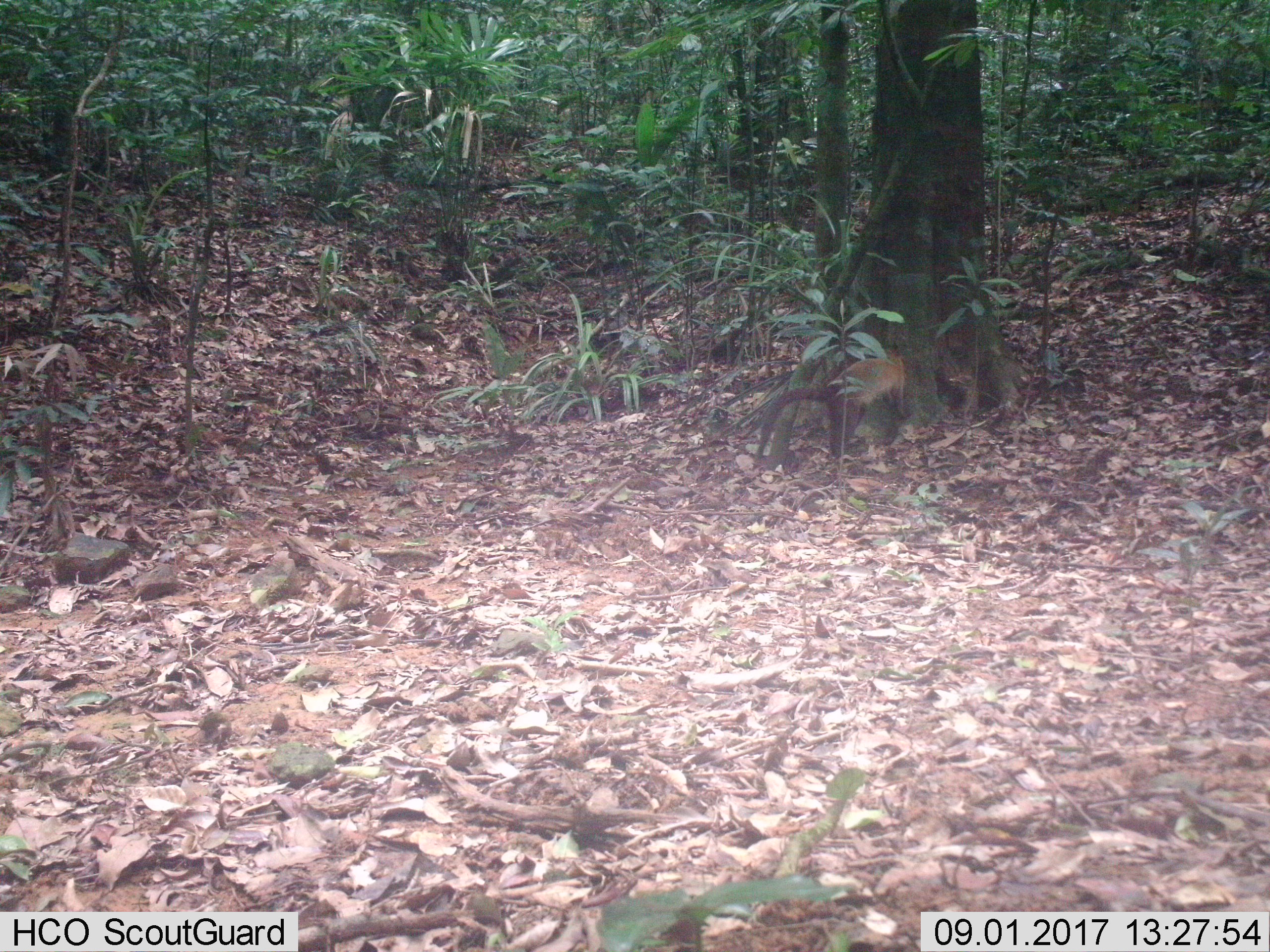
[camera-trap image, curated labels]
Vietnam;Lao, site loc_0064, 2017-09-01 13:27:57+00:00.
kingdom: Animalia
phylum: Chordata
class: Mammalia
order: Carnivora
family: Mustelidae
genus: Martes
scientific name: Martes flavigula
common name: yellow-throated marten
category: yellow throated marten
Yellow throated marten (yellow-throated marten) (Martes flavigula). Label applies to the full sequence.